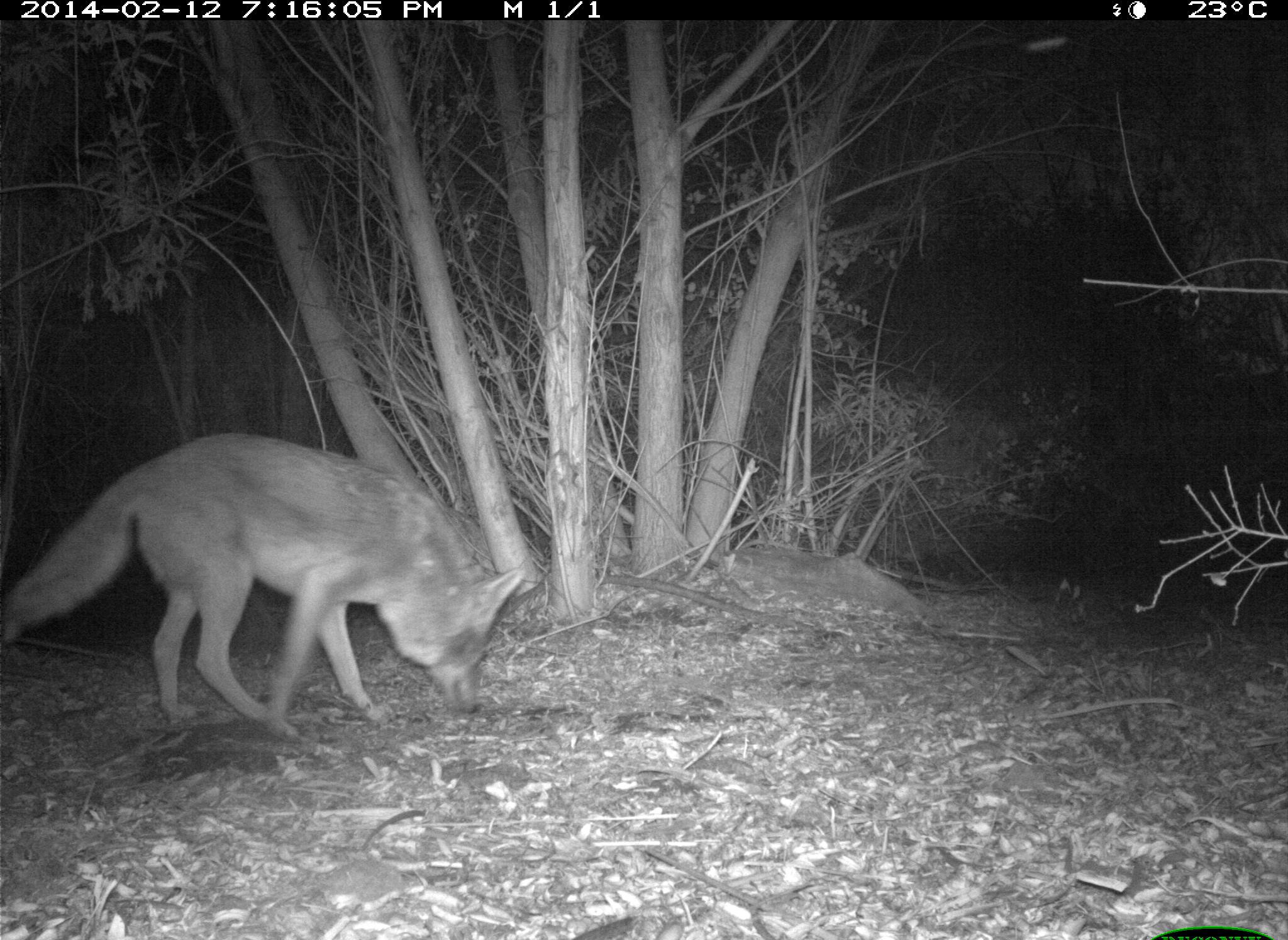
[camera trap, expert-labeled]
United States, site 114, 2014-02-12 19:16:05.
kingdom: Animalia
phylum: Chordata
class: Mammalia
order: Carnivora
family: Canidae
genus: Canis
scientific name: Canis latrans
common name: coyote